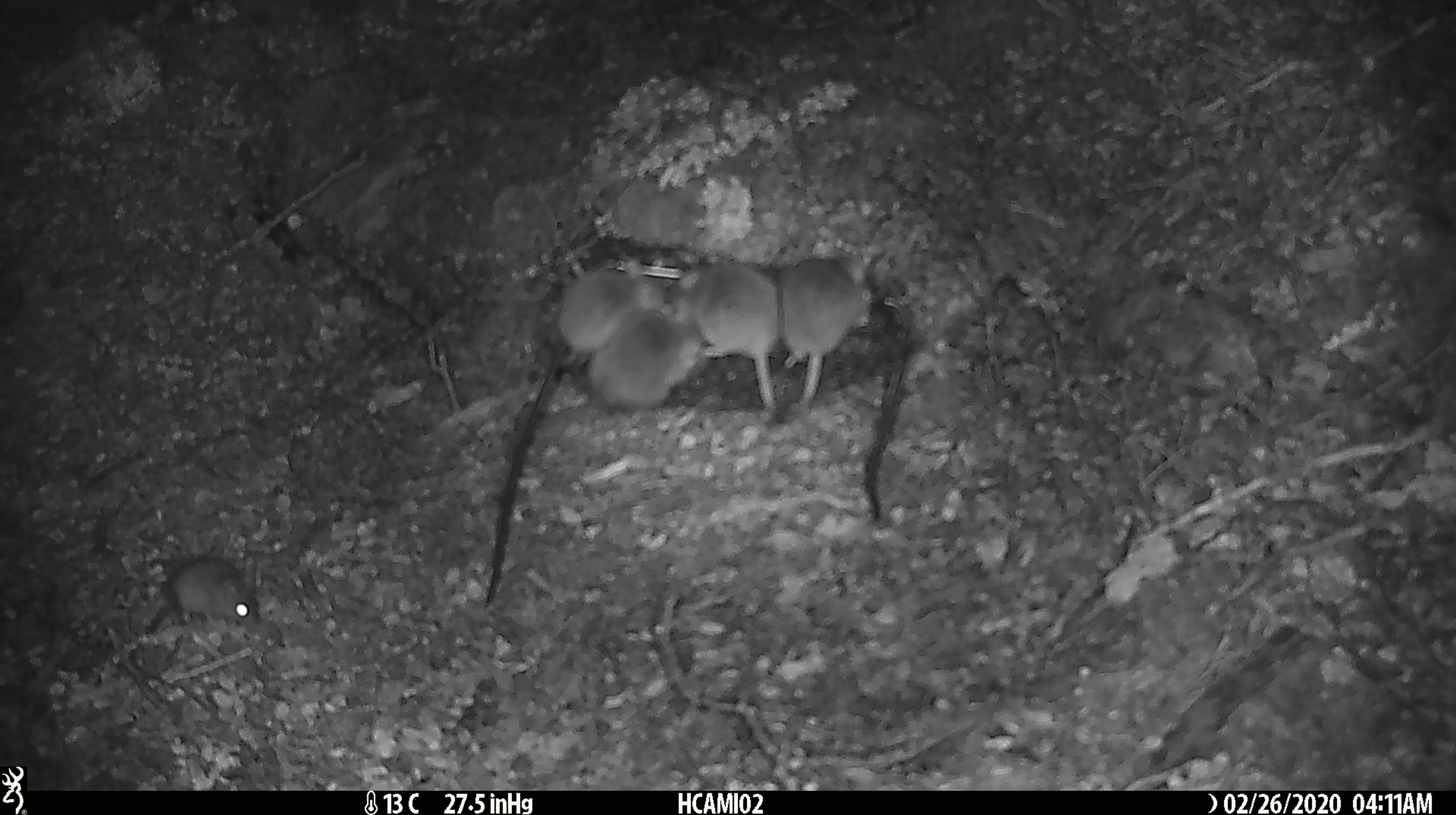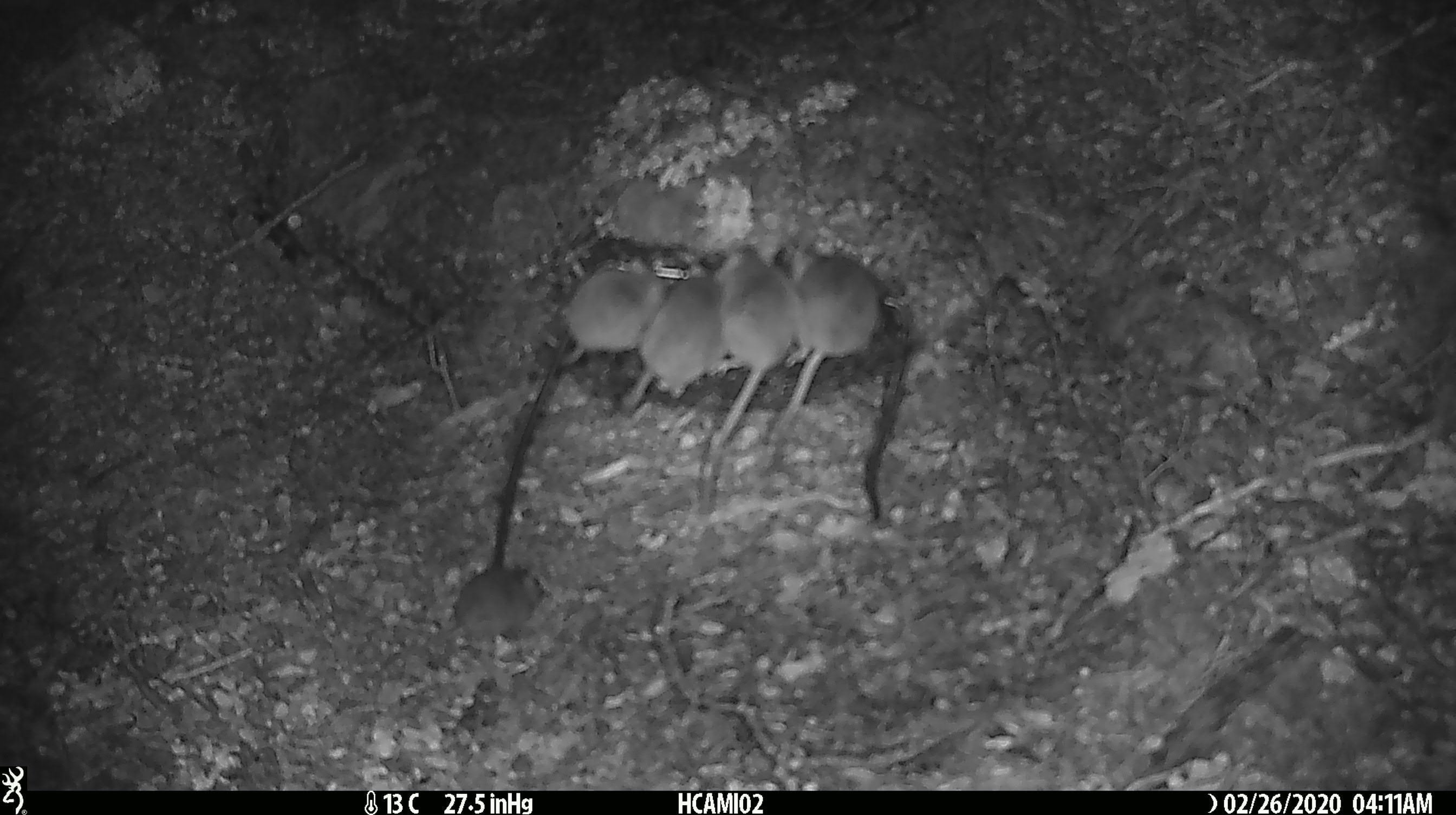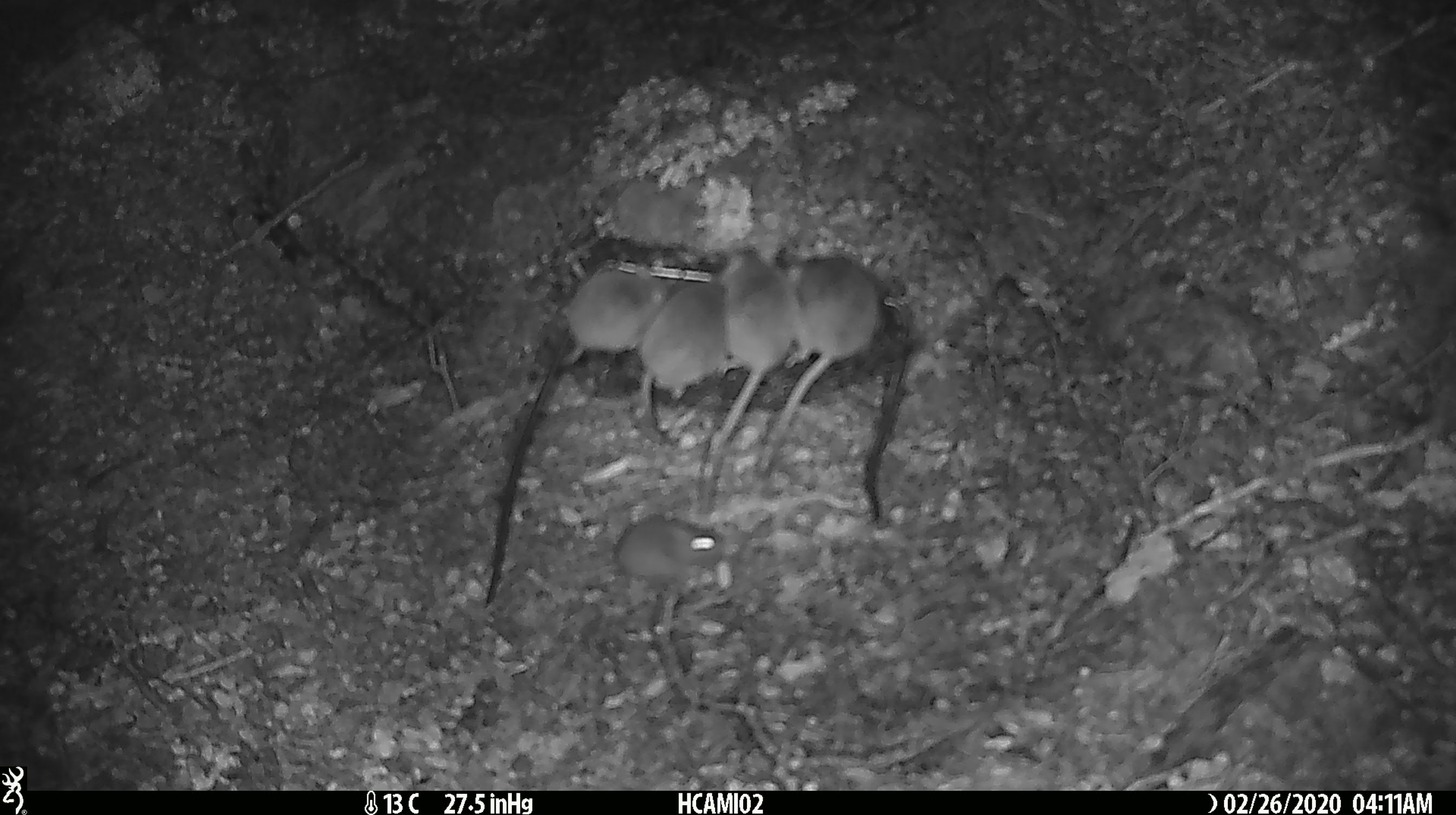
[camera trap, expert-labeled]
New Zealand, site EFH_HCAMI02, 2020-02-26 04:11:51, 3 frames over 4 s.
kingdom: Animalia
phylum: Chordata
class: Mammalia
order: Rodentia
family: Muridae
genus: Mus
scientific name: Mus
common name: mouse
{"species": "mouse (Mus)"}